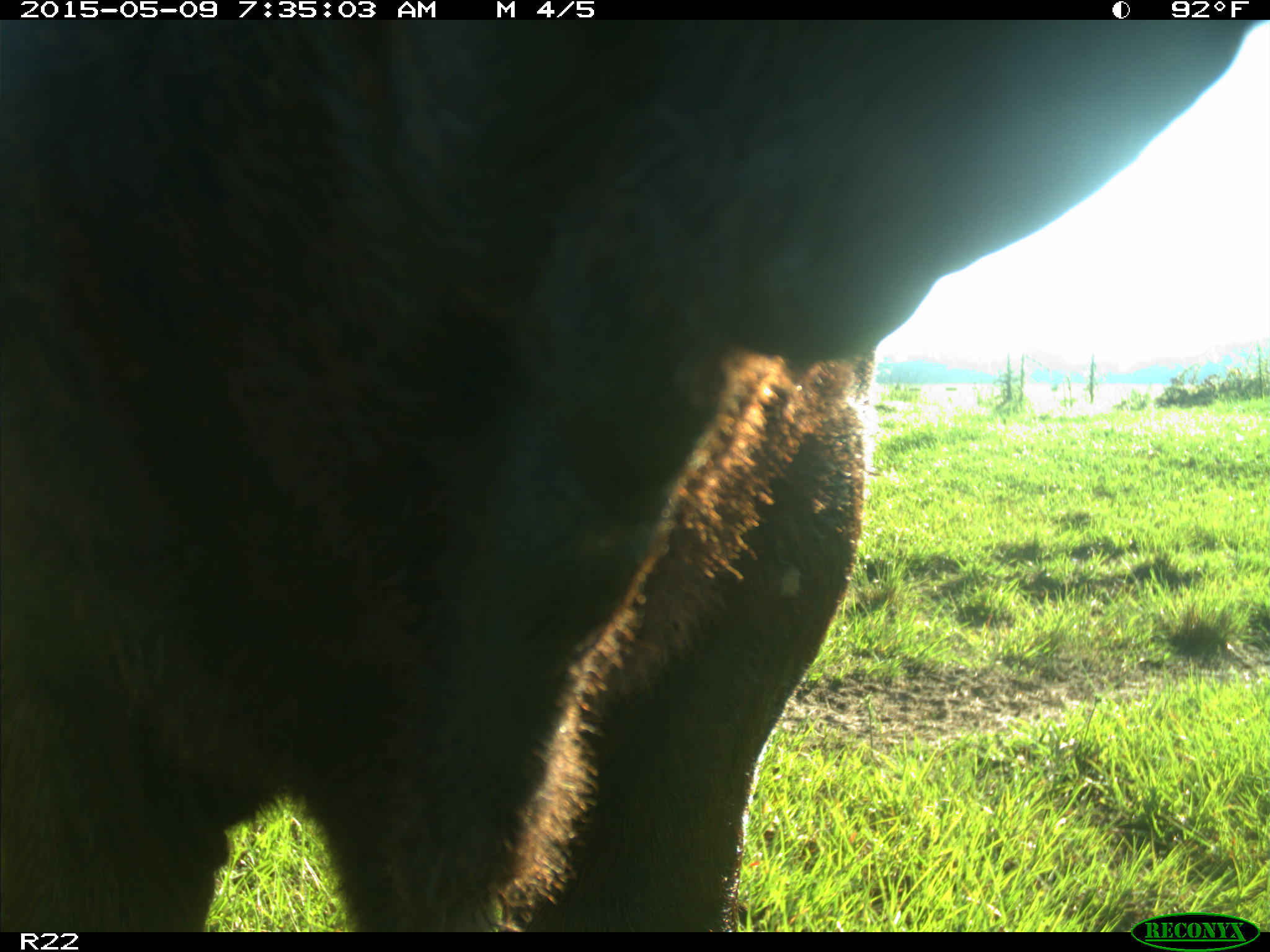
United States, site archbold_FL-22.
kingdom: Animalia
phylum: Chordata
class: Mammalia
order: Artiodactyla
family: Bovidae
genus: Bos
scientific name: Bos taurus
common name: domestic cow